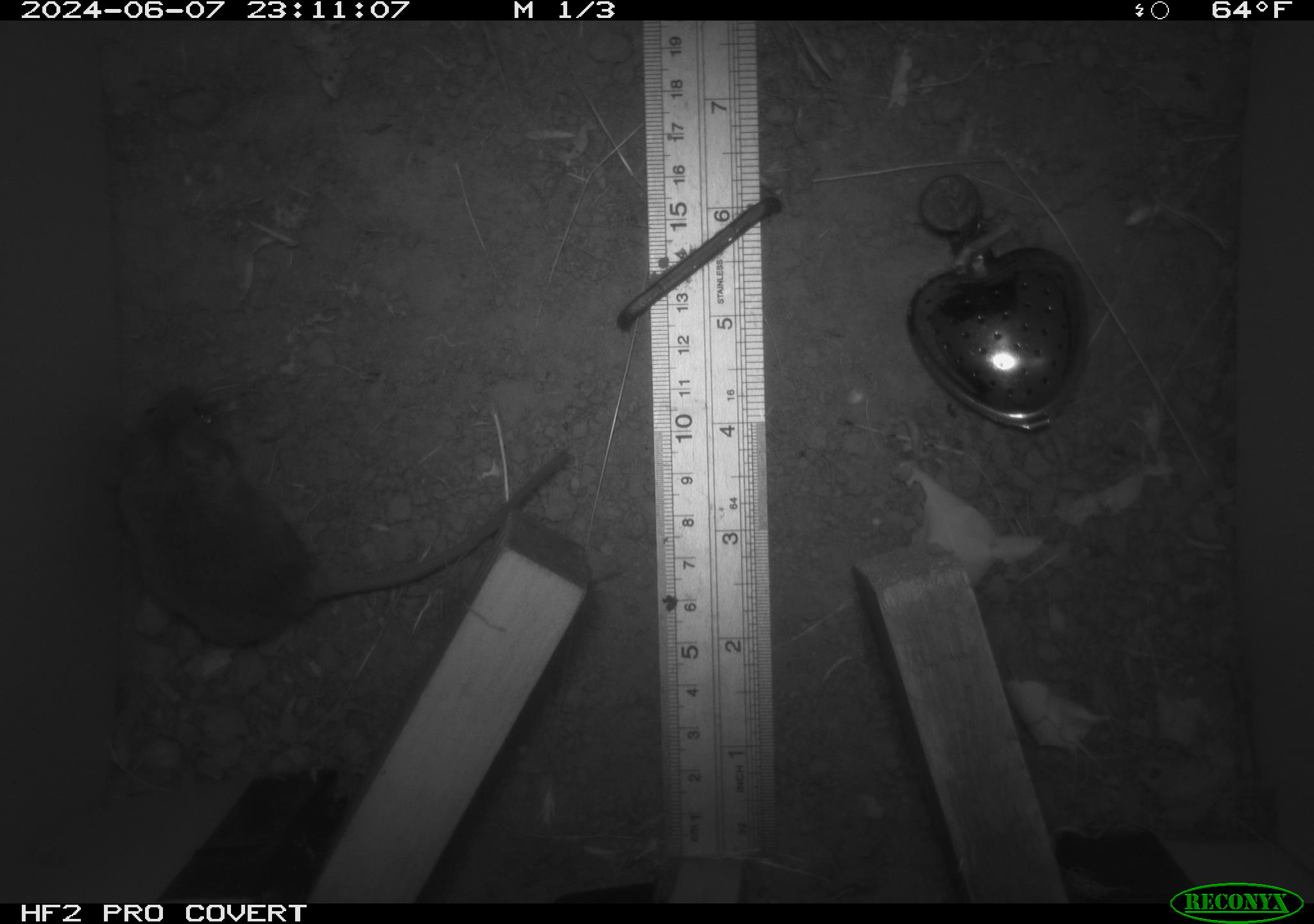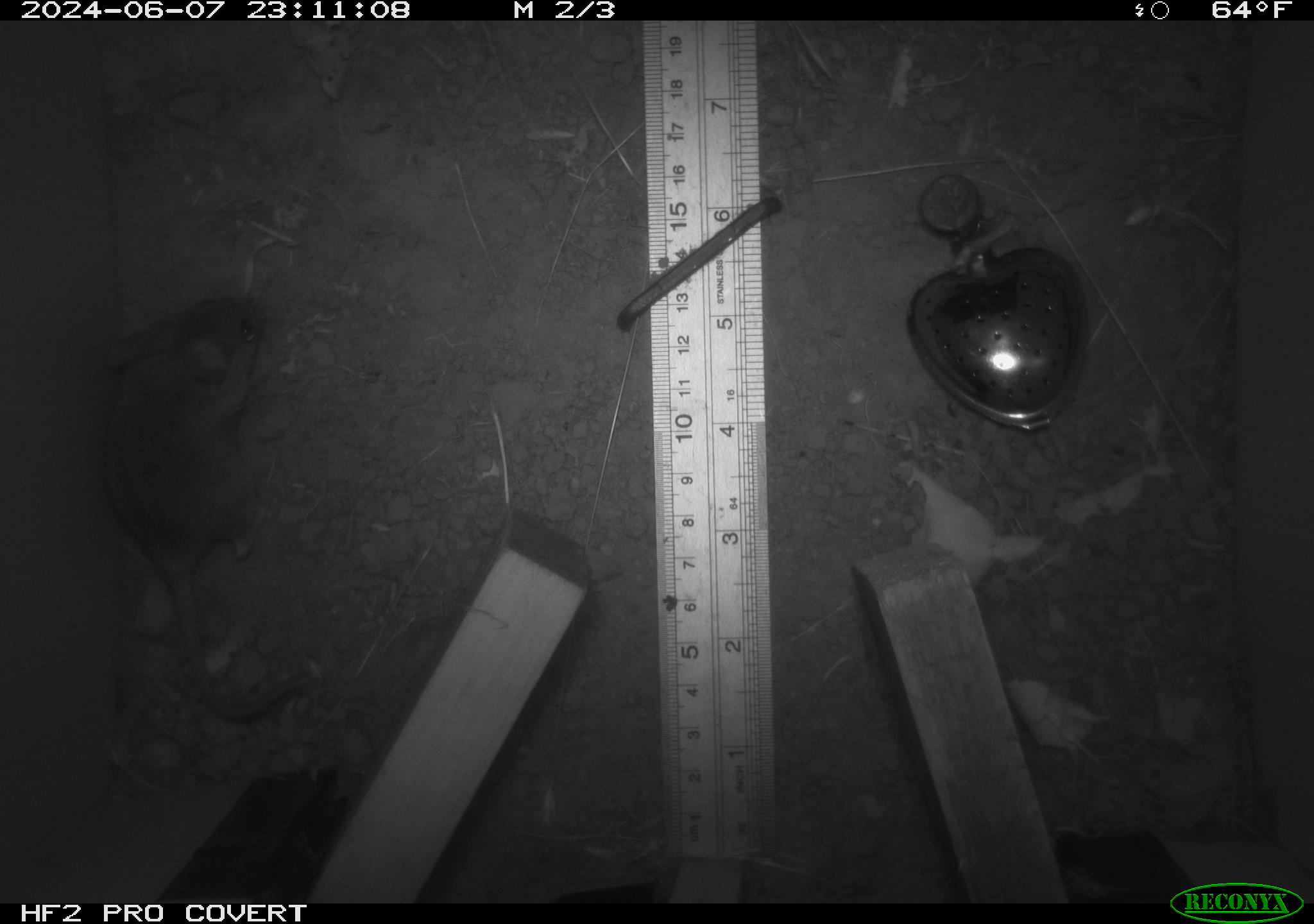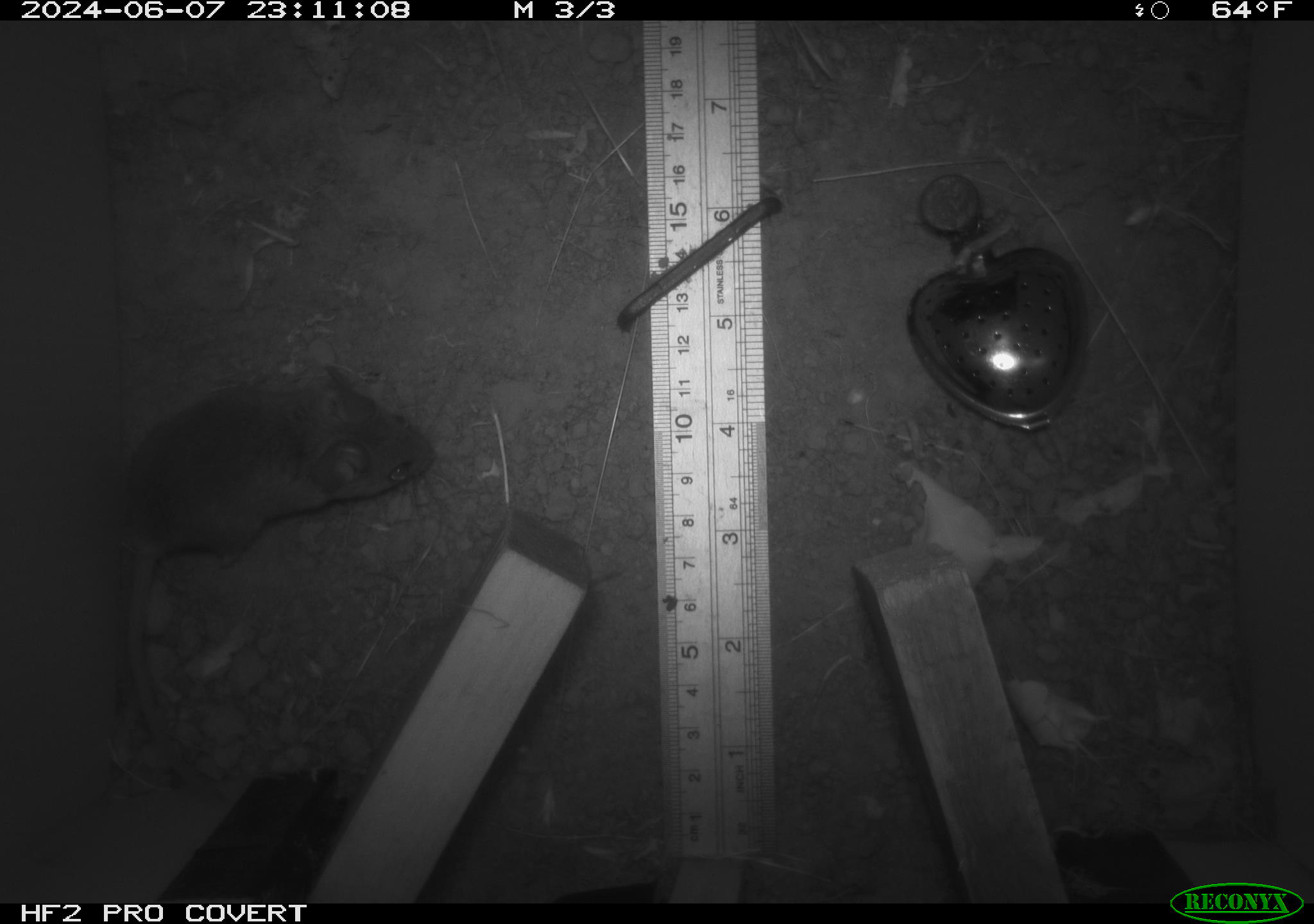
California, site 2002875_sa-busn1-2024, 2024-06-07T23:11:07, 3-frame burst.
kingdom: Animalia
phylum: Chordata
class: Mammalia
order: Rodentia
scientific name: Rodentia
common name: rodent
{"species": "rodent (Rodentia)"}